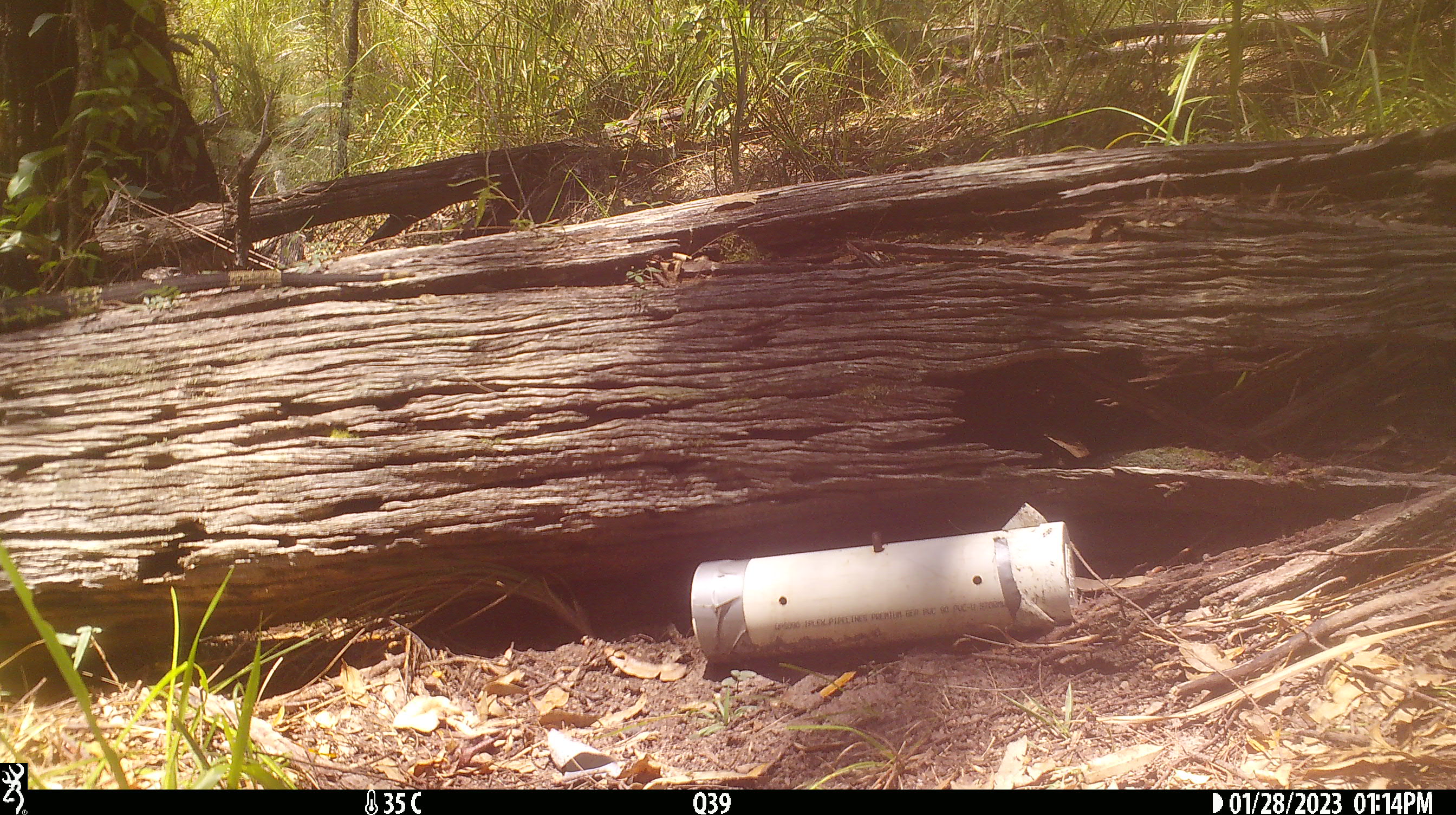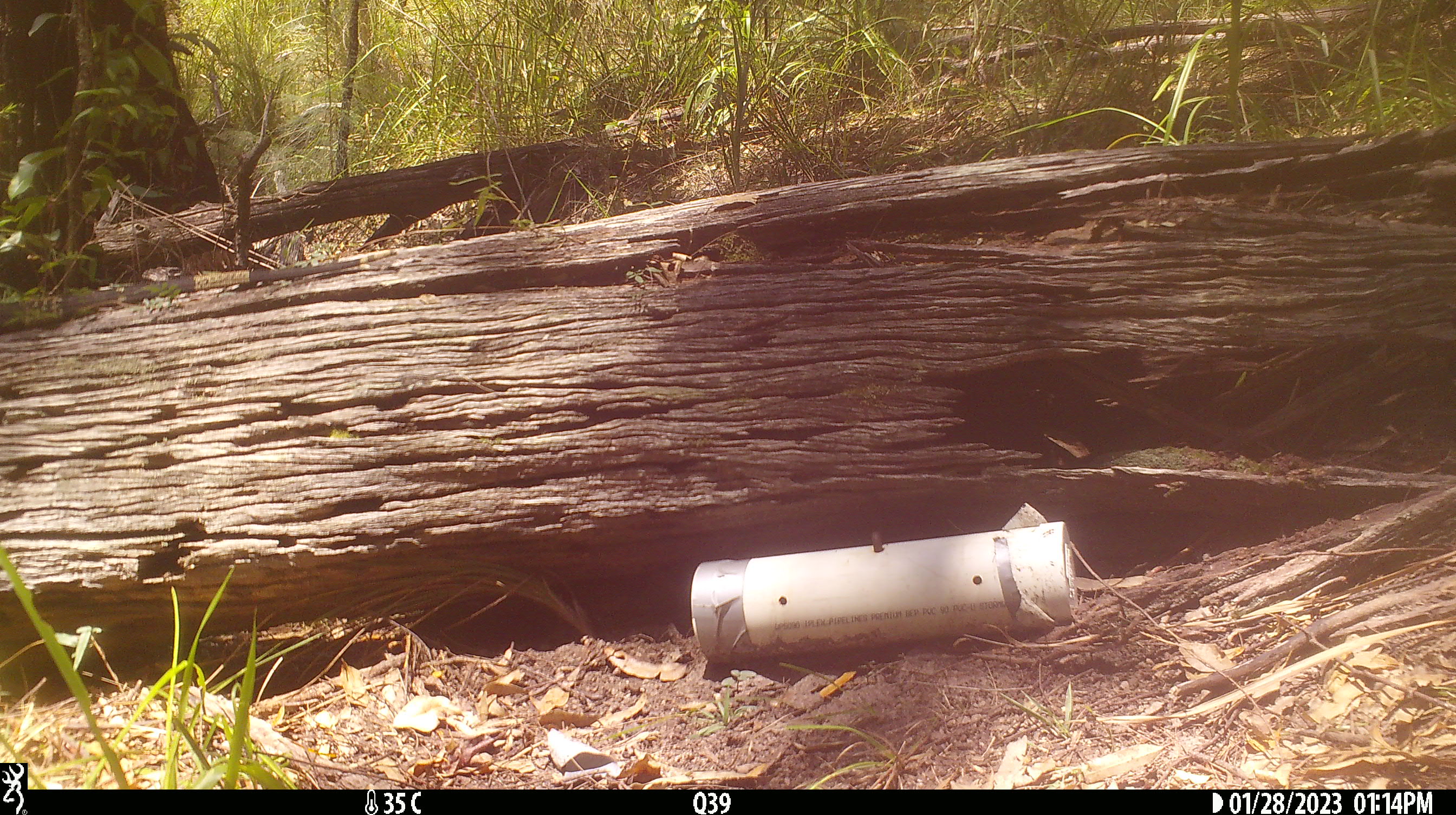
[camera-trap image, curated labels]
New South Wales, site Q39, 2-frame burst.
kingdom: Animalia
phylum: Chordata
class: Reptilia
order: Squamata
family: Varanidae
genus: Varanus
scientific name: Varanus varius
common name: lace monitor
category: goanna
Goanna (lace monitor) (Varanus varius).